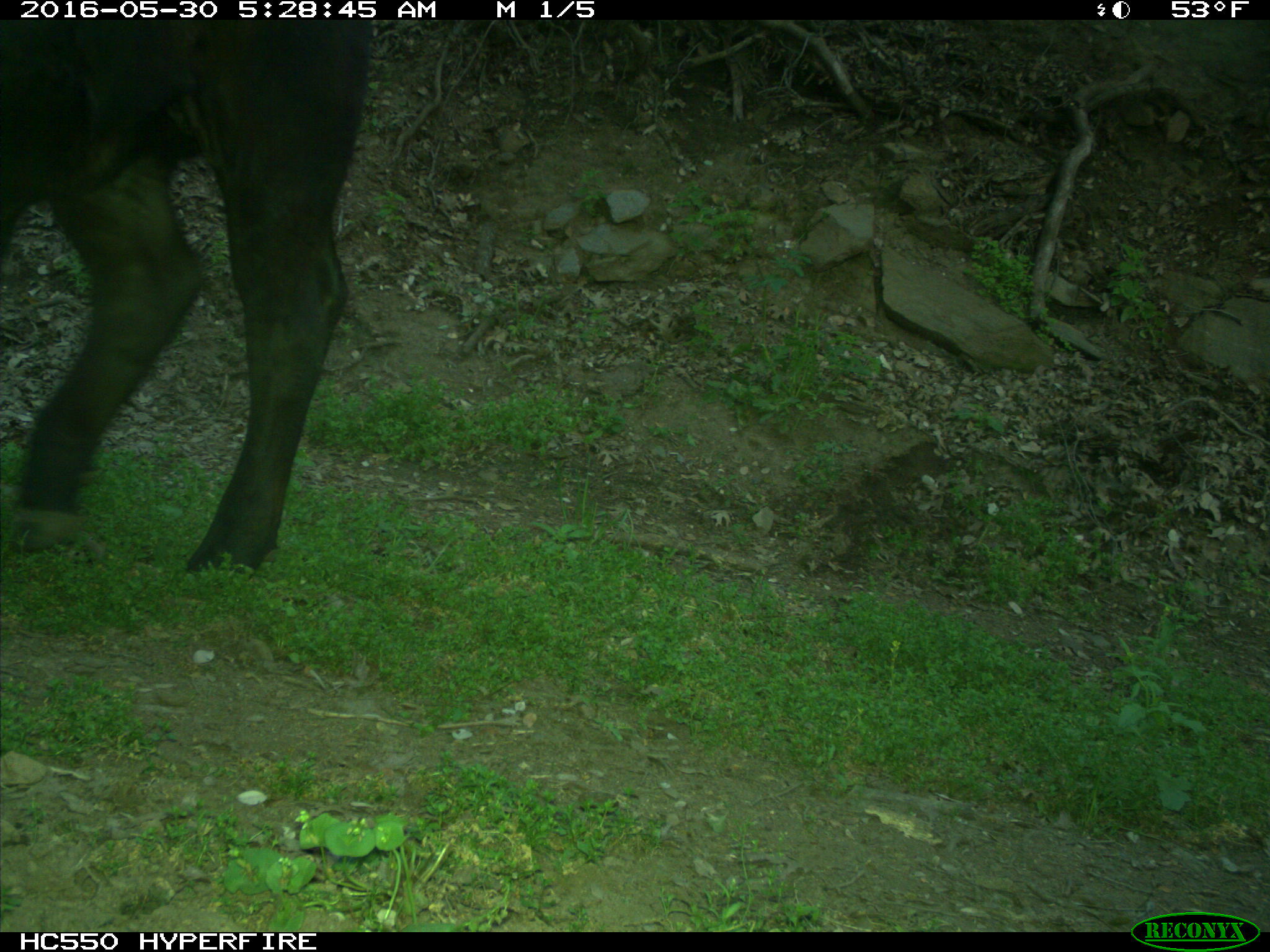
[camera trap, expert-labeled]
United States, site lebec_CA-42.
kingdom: Animalia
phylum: Chordata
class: Mammalia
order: Artiodactyla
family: Bovidae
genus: Bos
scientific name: Bos taurus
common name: domestic cow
Bos taurus (domestic cow).